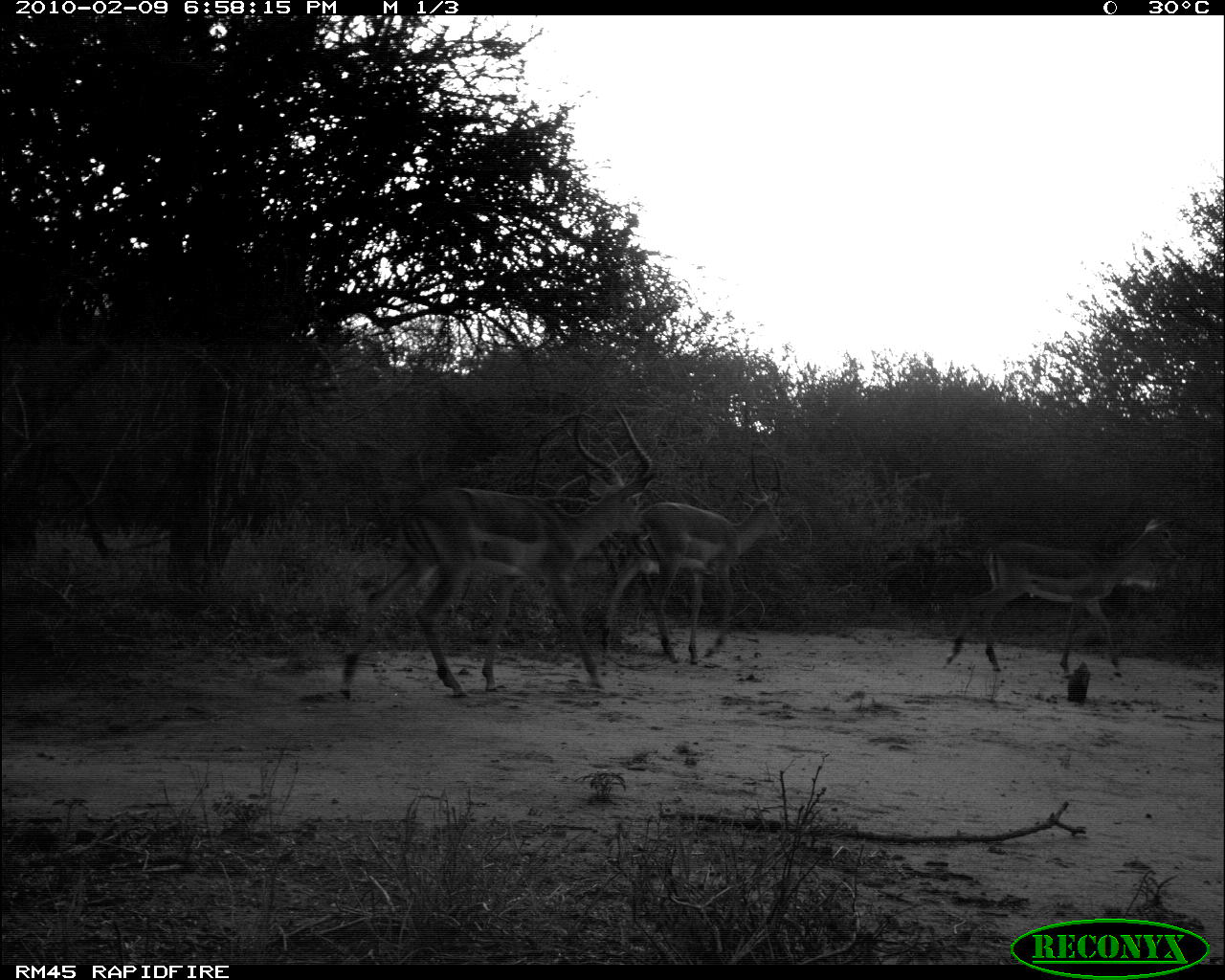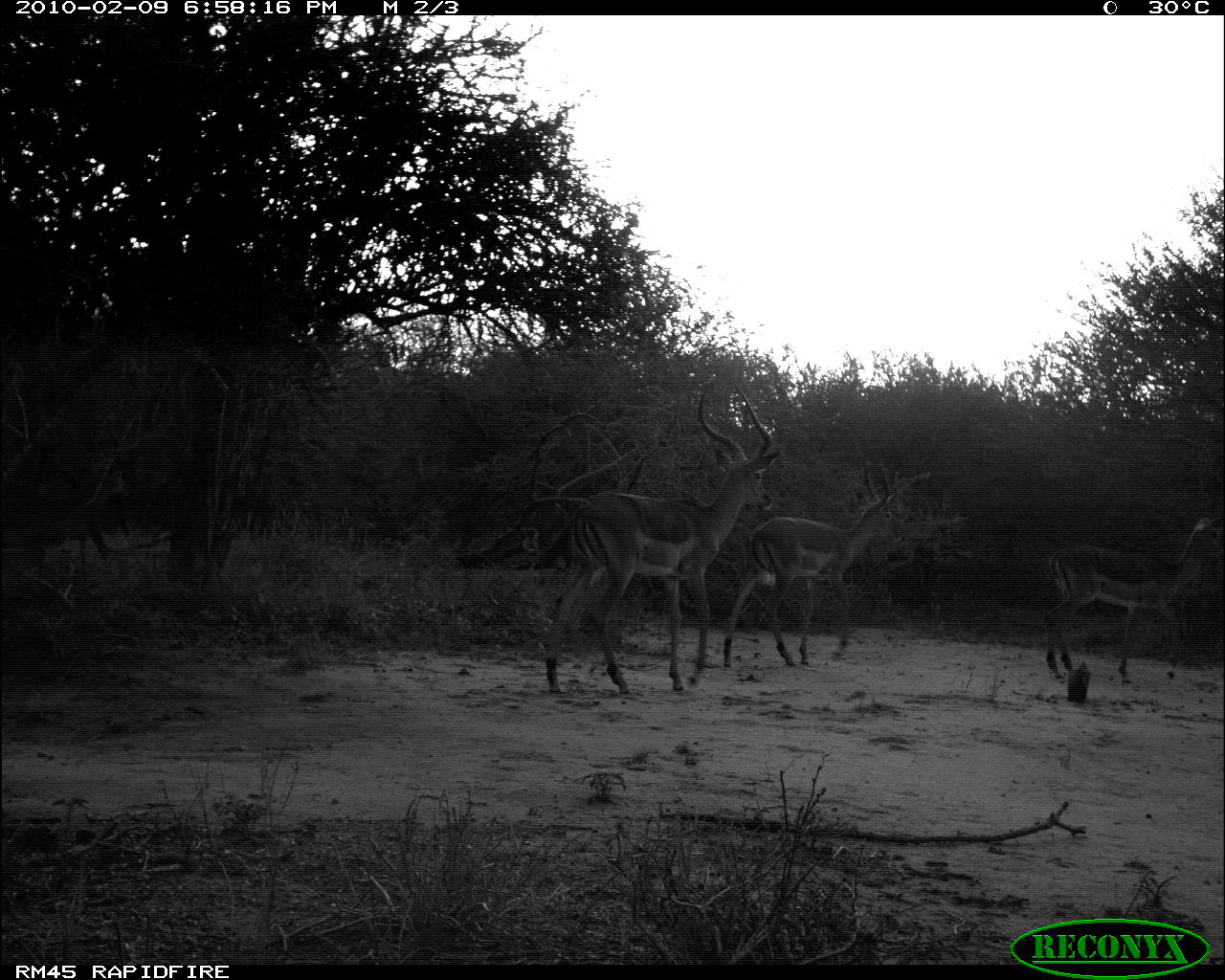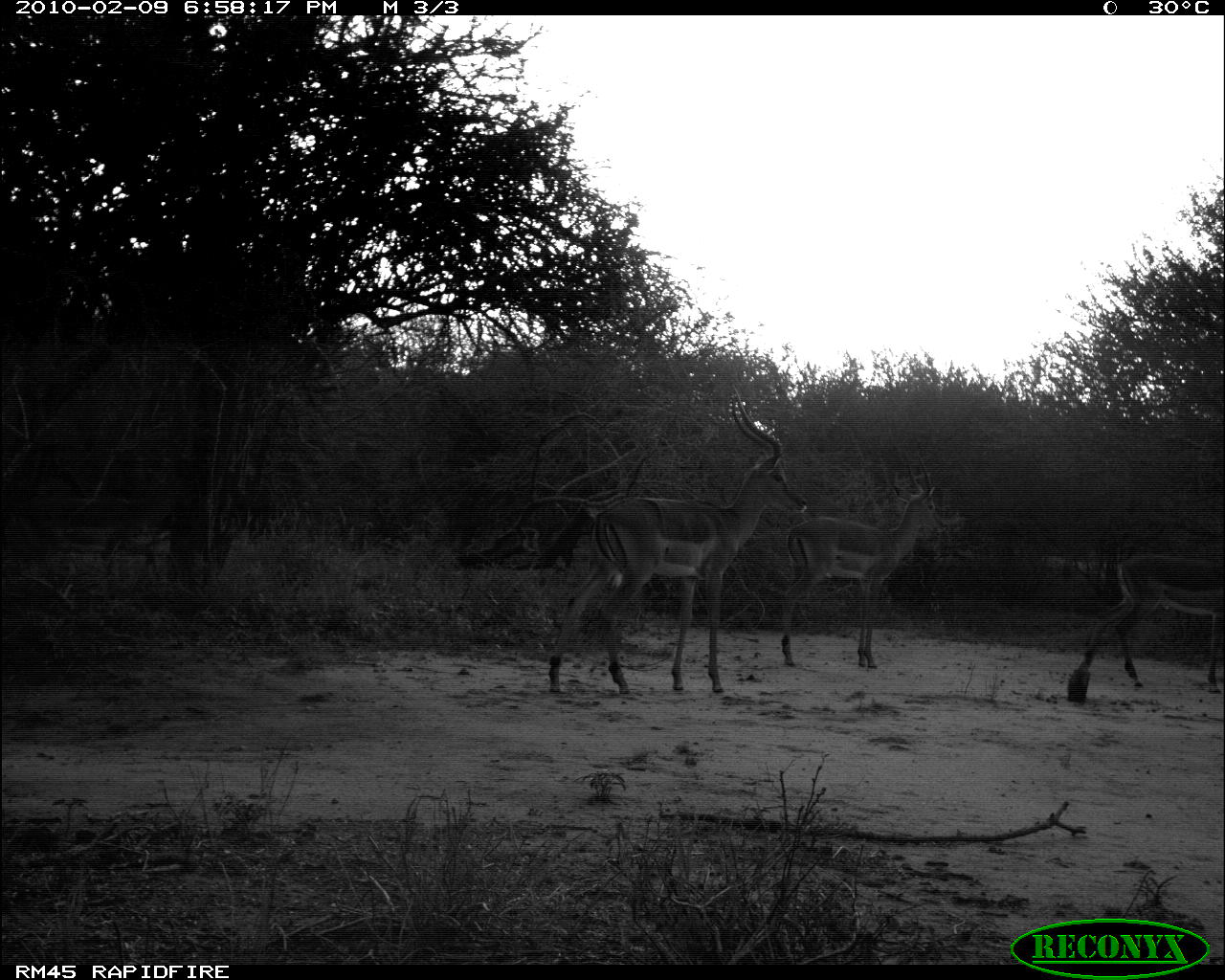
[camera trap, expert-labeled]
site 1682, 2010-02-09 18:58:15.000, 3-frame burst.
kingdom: Animalia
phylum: Chordata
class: Mammalia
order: Artiodactyla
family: Bovidae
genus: Aepyceros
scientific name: Aepyceros melampus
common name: impala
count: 3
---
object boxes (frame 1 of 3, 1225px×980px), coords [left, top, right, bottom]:
aepyceros melampus: [339, 397, 659, 703]; [598, 442, 794, 665]; [940, 515, 1190, 672]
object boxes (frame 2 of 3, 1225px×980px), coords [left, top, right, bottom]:
aepyceros melampus: [545, 384, 780, 694]; [723, 462, 903, 669]; [1045, 514, 1225, 685]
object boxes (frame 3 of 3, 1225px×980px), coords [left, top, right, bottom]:
aepyceros melampus: [548, 384, 809, 699]; [781, 456, 946, 671]; [1069, 550, 1225, 695]